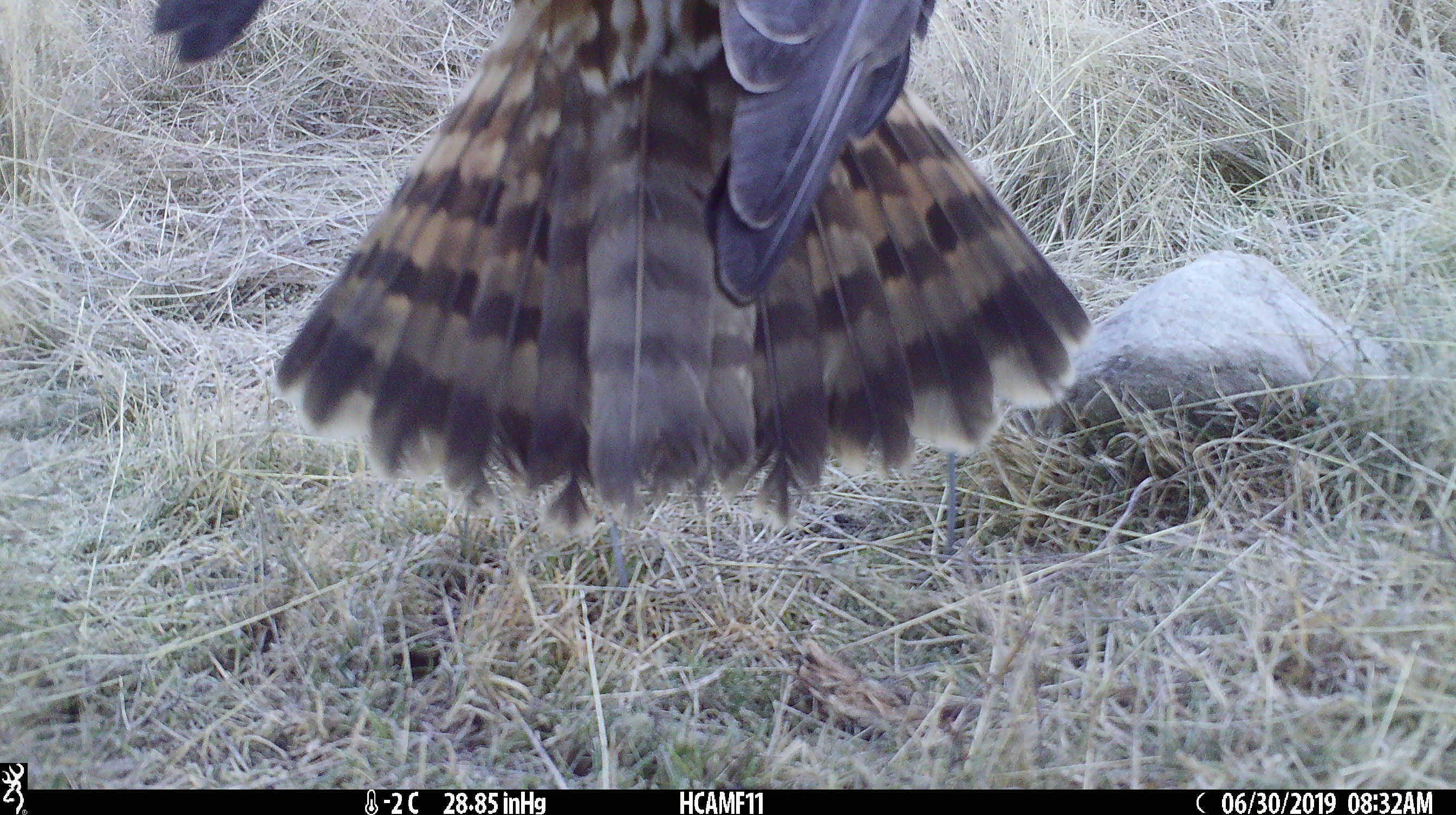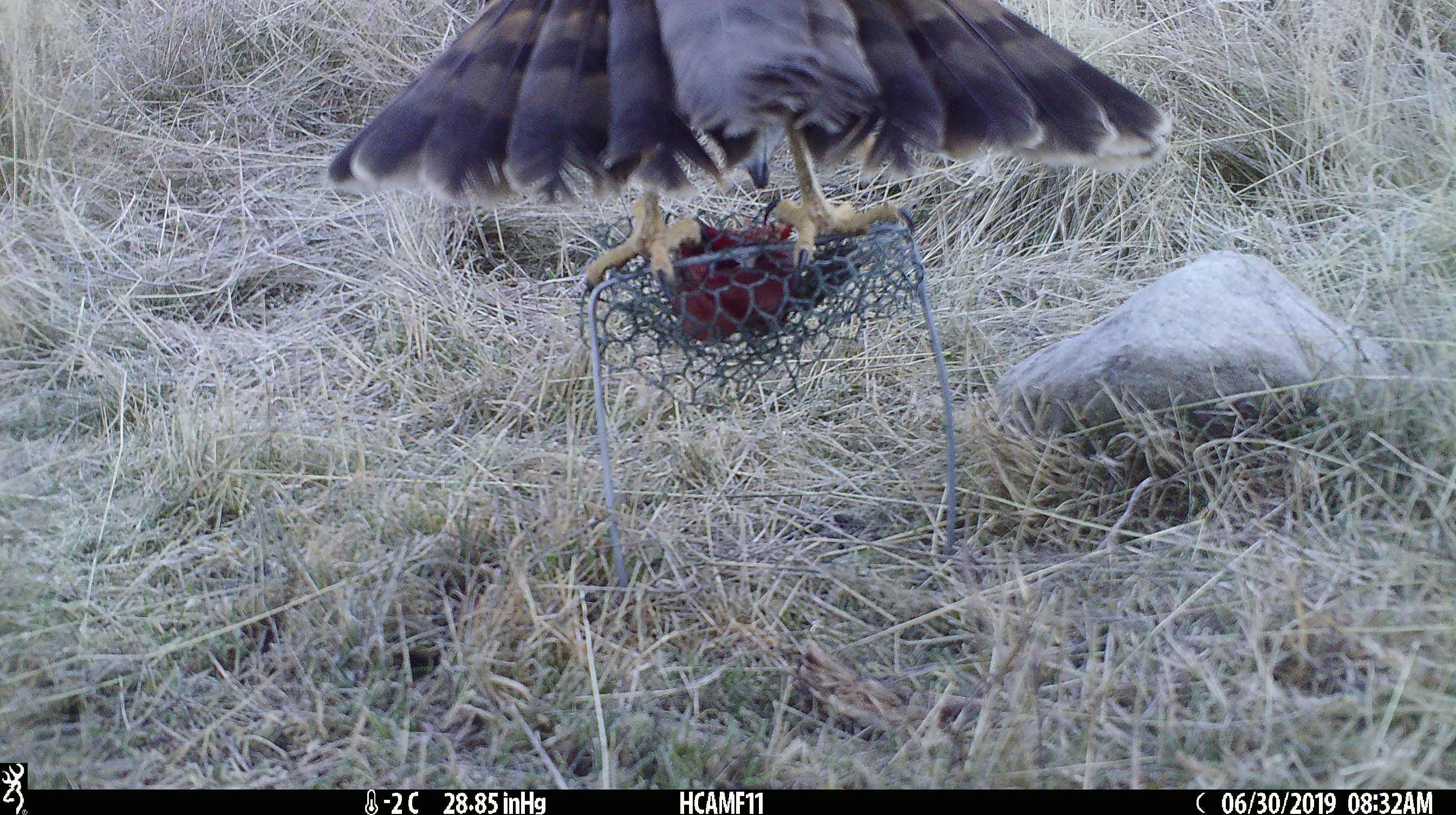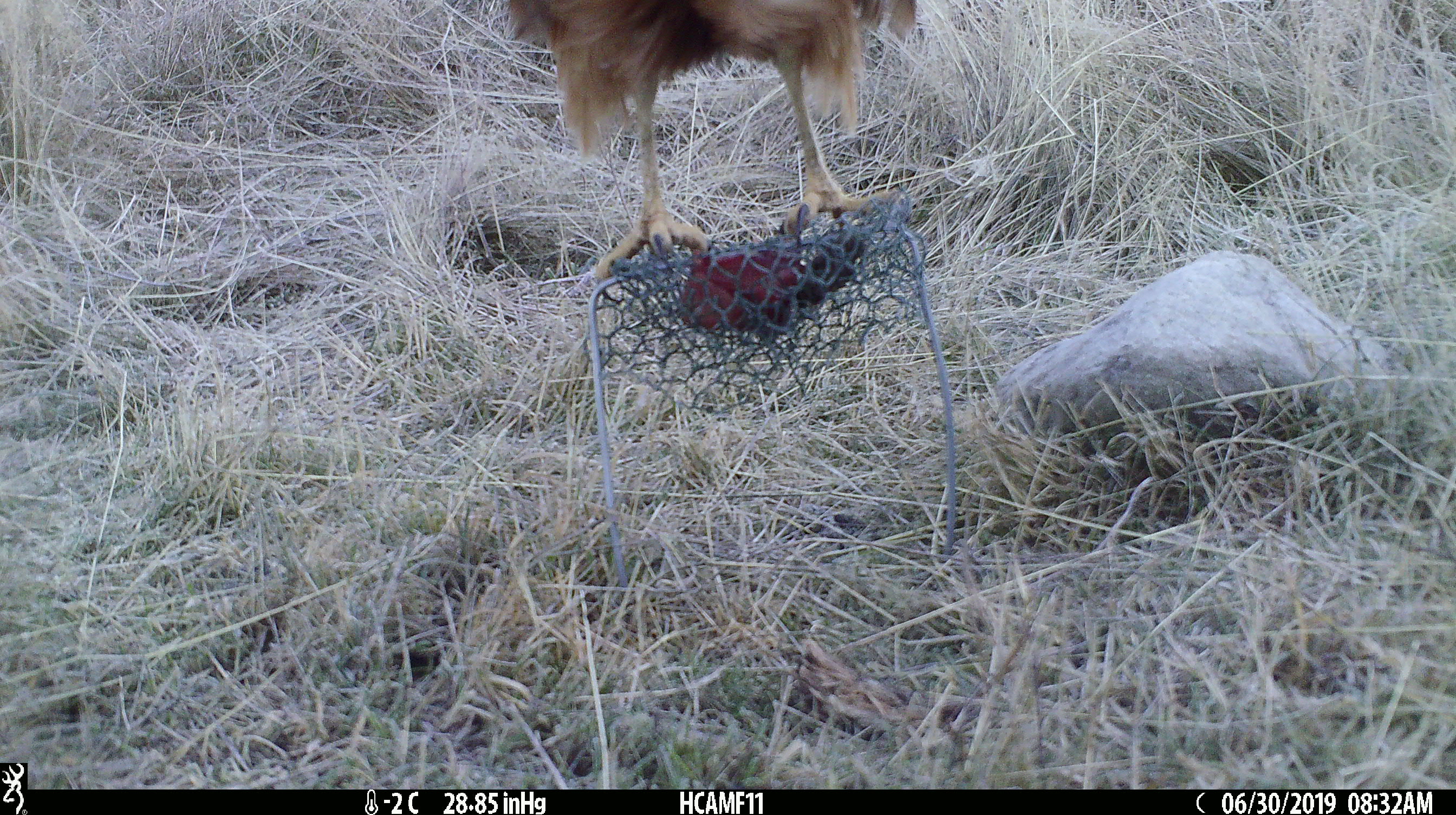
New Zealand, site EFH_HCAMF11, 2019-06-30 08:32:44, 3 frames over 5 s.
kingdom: Animalia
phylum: Chordata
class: Aves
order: Accipitriformes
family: Accipitridae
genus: Circus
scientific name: Circus approximans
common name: swamp harrier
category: harrier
Harrier (swamp harrier) (Circus approximans).